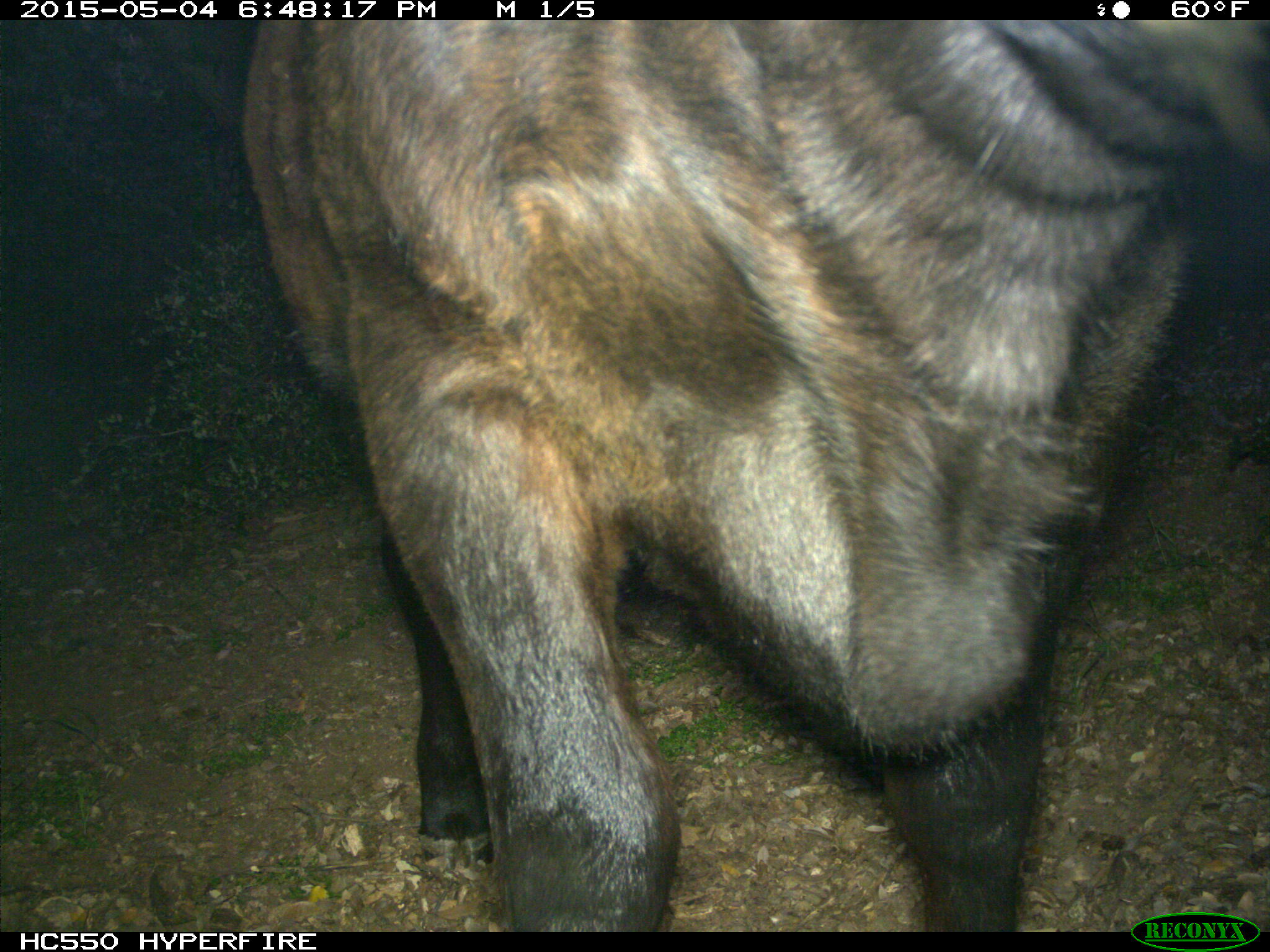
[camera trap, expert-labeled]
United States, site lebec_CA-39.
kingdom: Animalia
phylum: Chordata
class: Mammalia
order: Artiodactyla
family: Bovidae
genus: Bos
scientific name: Bos taurus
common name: domestic cow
Bos taurus (domestic cow).